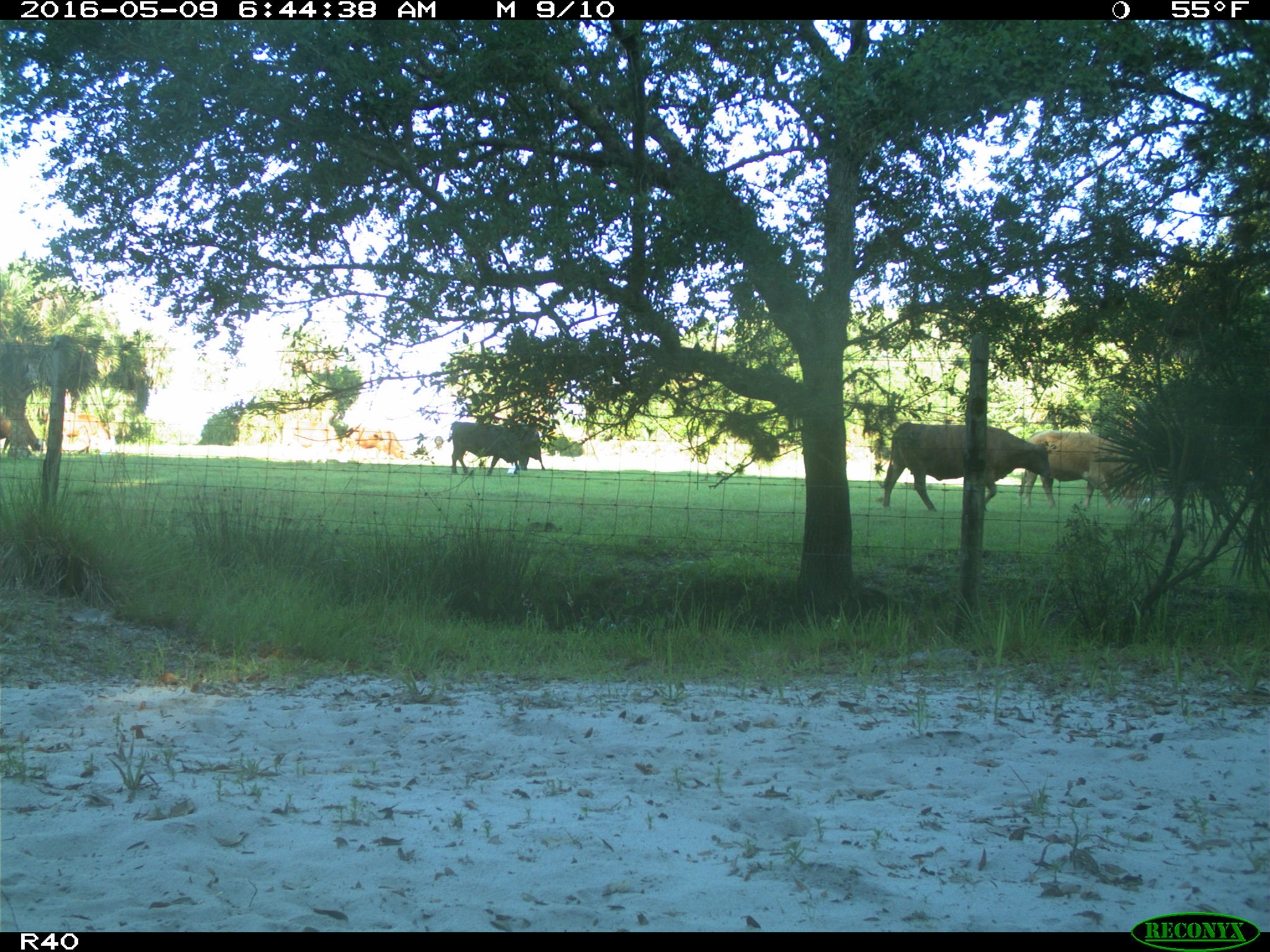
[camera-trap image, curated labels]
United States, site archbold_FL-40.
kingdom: Animalia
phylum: Chordata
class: Mammalia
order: Artiodactyla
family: Bovidae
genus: Bos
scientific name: Bos taurus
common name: domestic cow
Bos taurus (domestic cow).